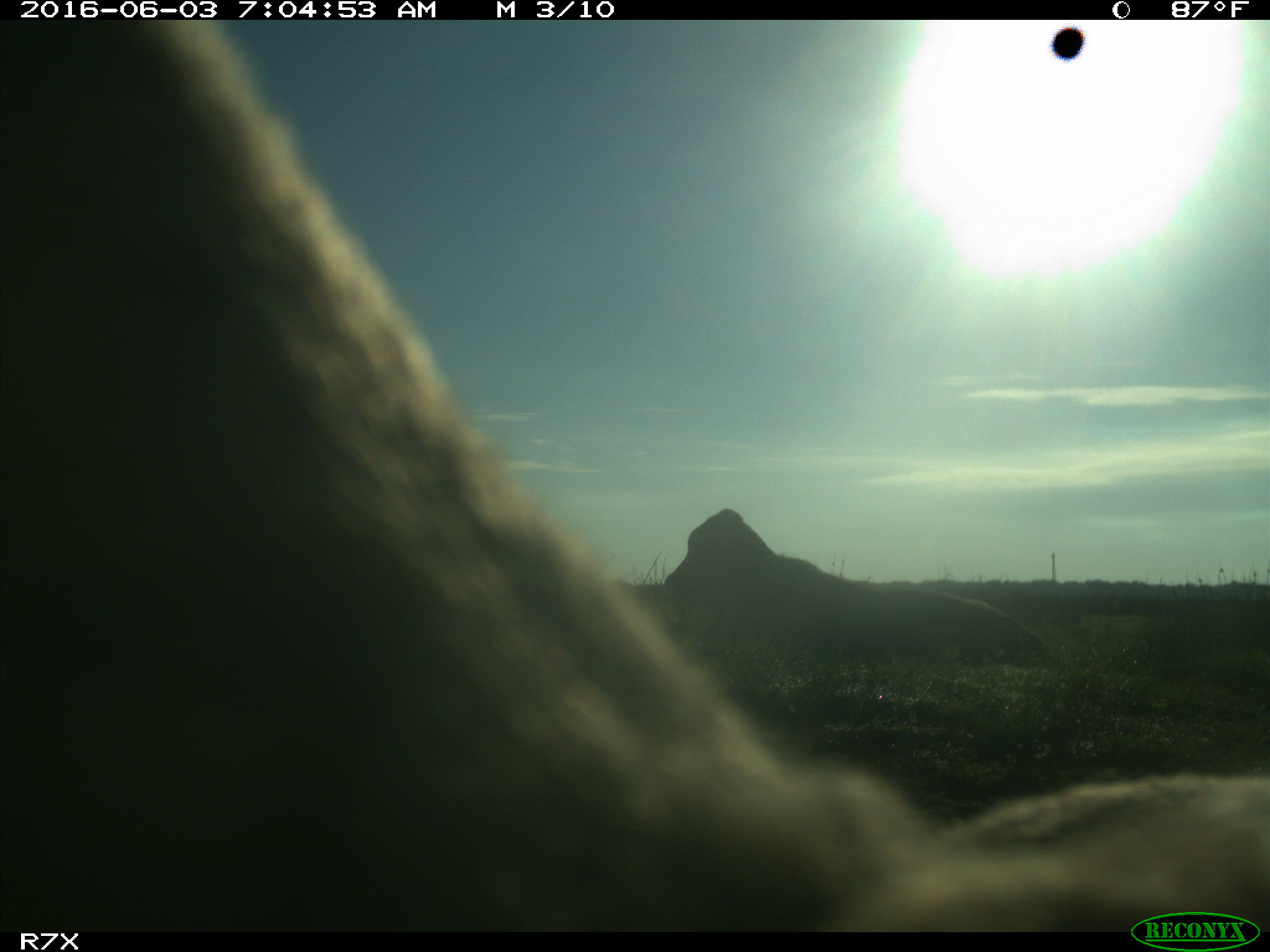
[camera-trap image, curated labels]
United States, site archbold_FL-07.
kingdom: Animalia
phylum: Chordata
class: Mammalia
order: Artiodactyla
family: Bovidae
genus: Bos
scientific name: Bos taurus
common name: domestic cow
Bos taurus (domestic cow).